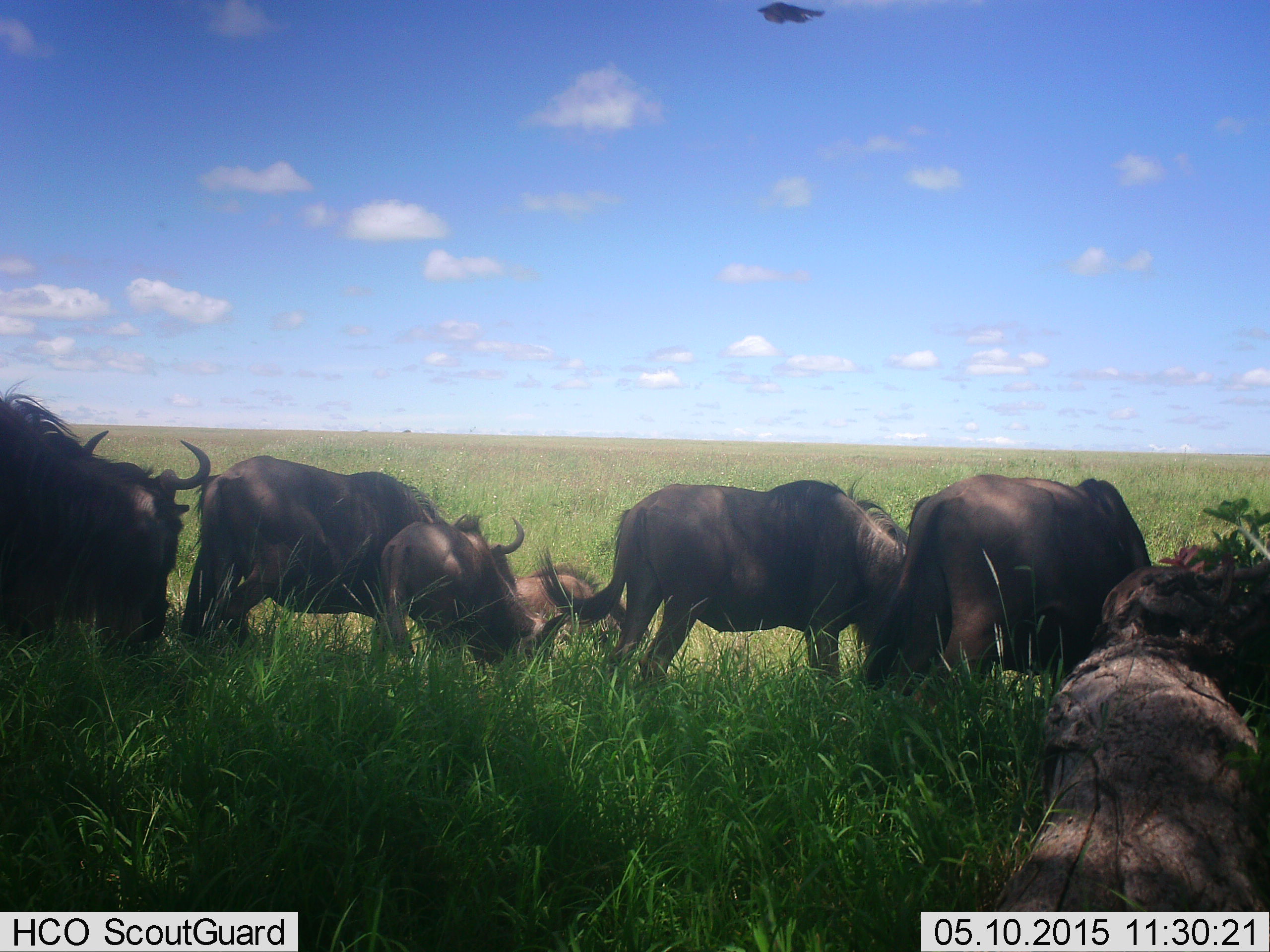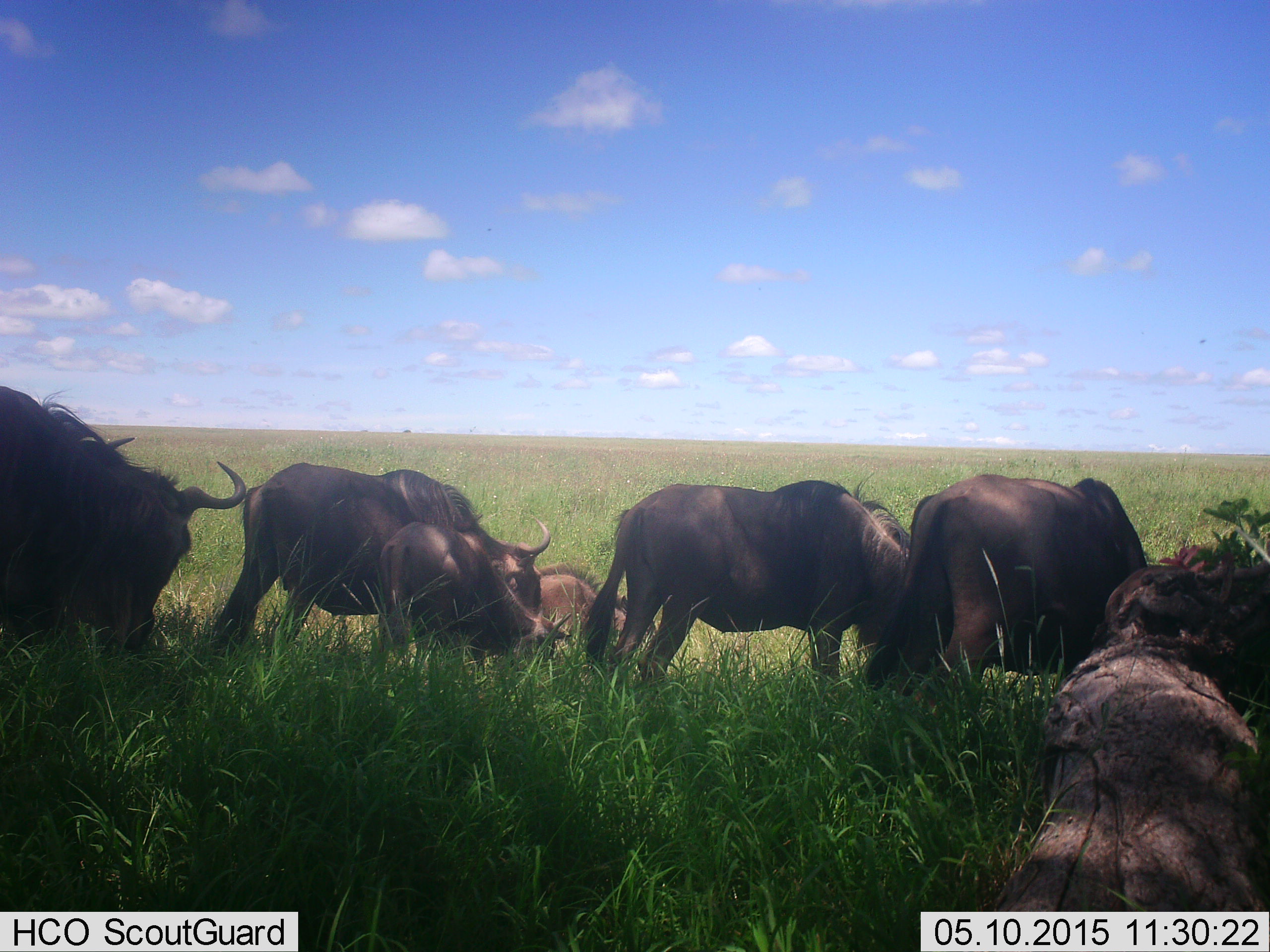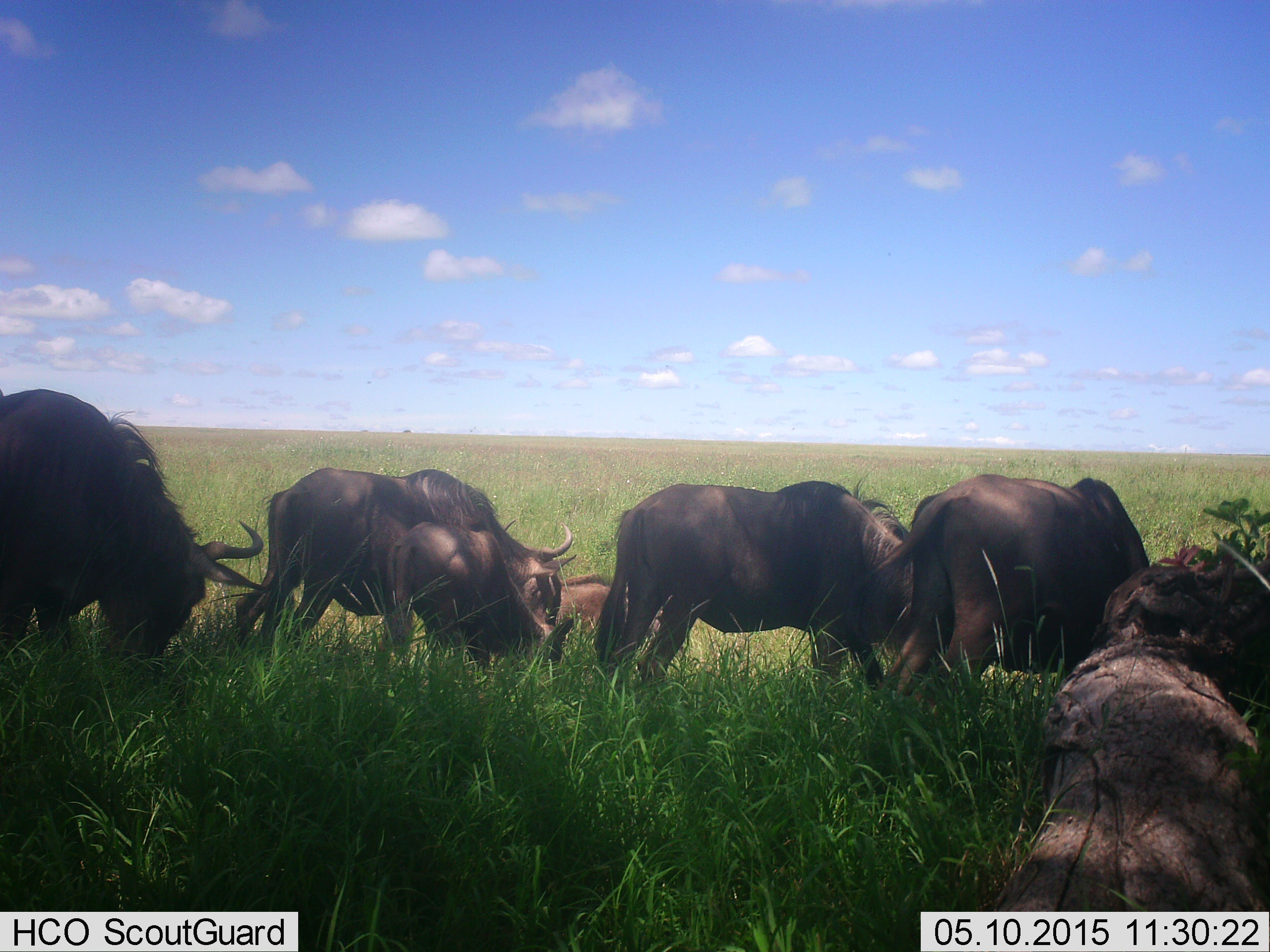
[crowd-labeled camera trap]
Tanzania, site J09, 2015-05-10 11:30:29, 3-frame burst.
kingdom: Animalia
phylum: Chordata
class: Mammalia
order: Artiodactyla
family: Bovidae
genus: Connochaetes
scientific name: Connochaetes taurinus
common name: blue wildebeest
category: wildebeest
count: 6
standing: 36%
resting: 27%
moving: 27%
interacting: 0%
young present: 73%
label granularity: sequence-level